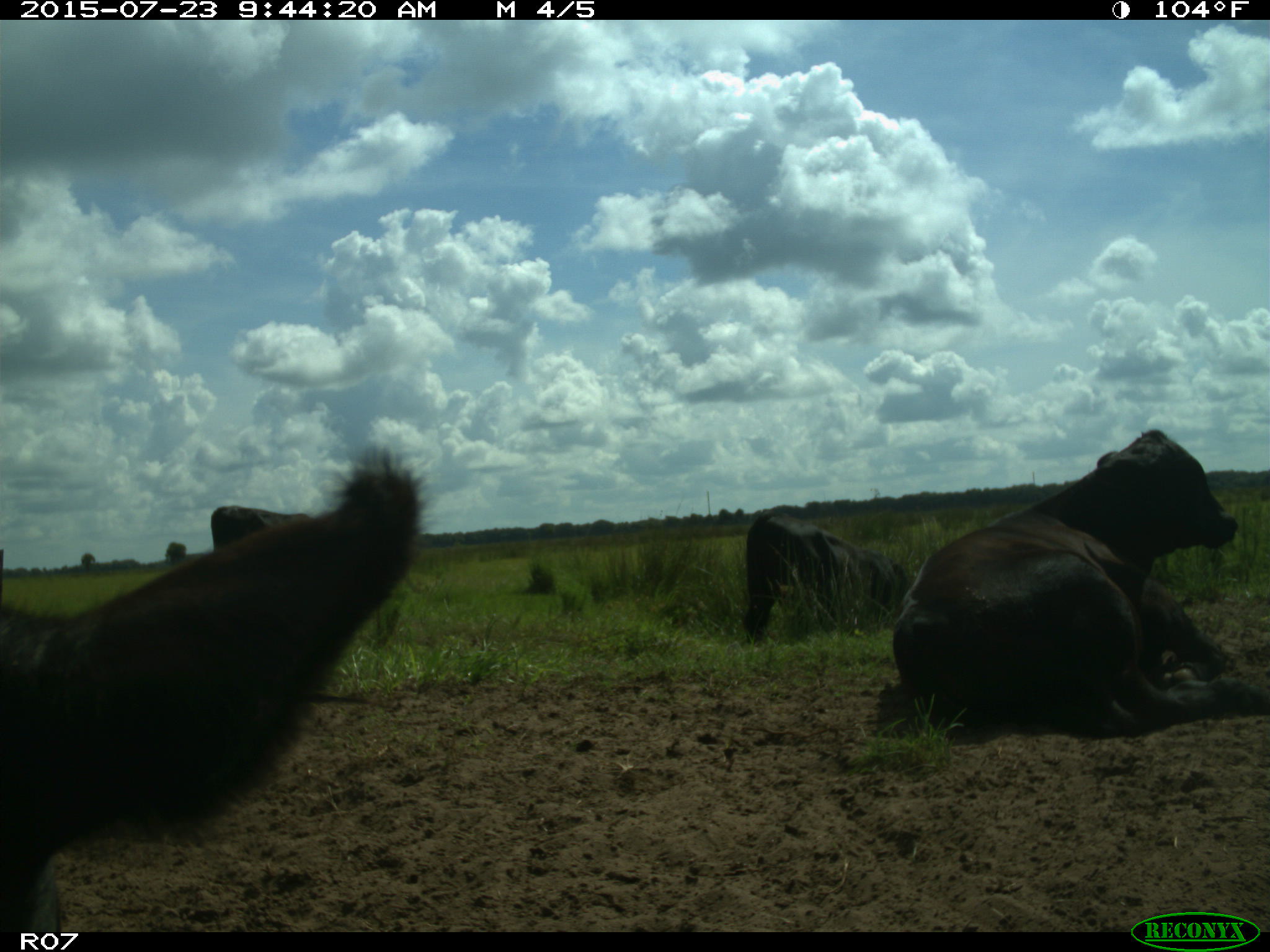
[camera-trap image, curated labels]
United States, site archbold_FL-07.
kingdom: Animalia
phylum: Chordata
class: Mammalia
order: Artiodactyla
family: Bovidae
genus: Bos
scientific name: Bos taurus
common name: domestic cow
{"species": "Bos taurus (domestic cow)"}